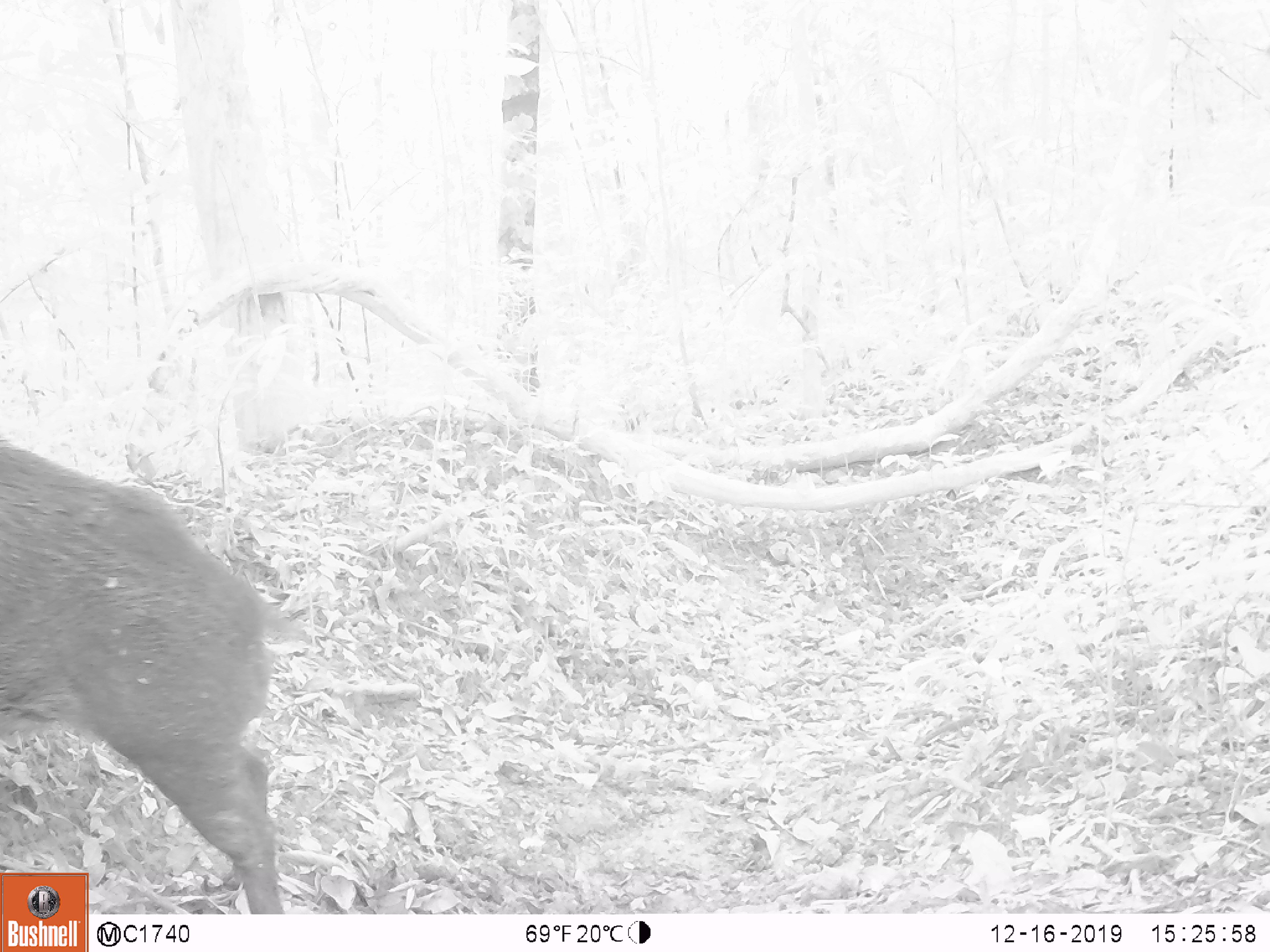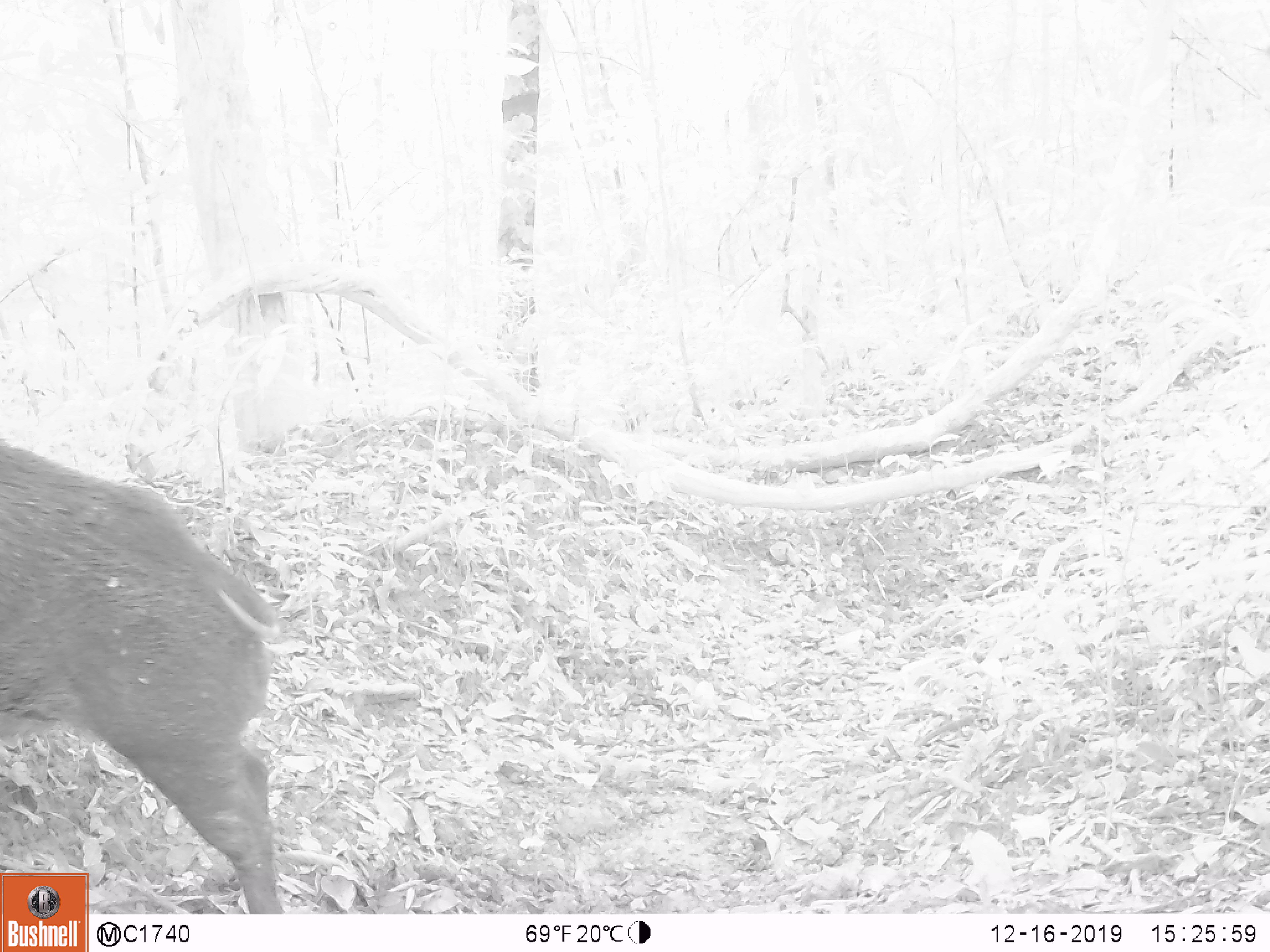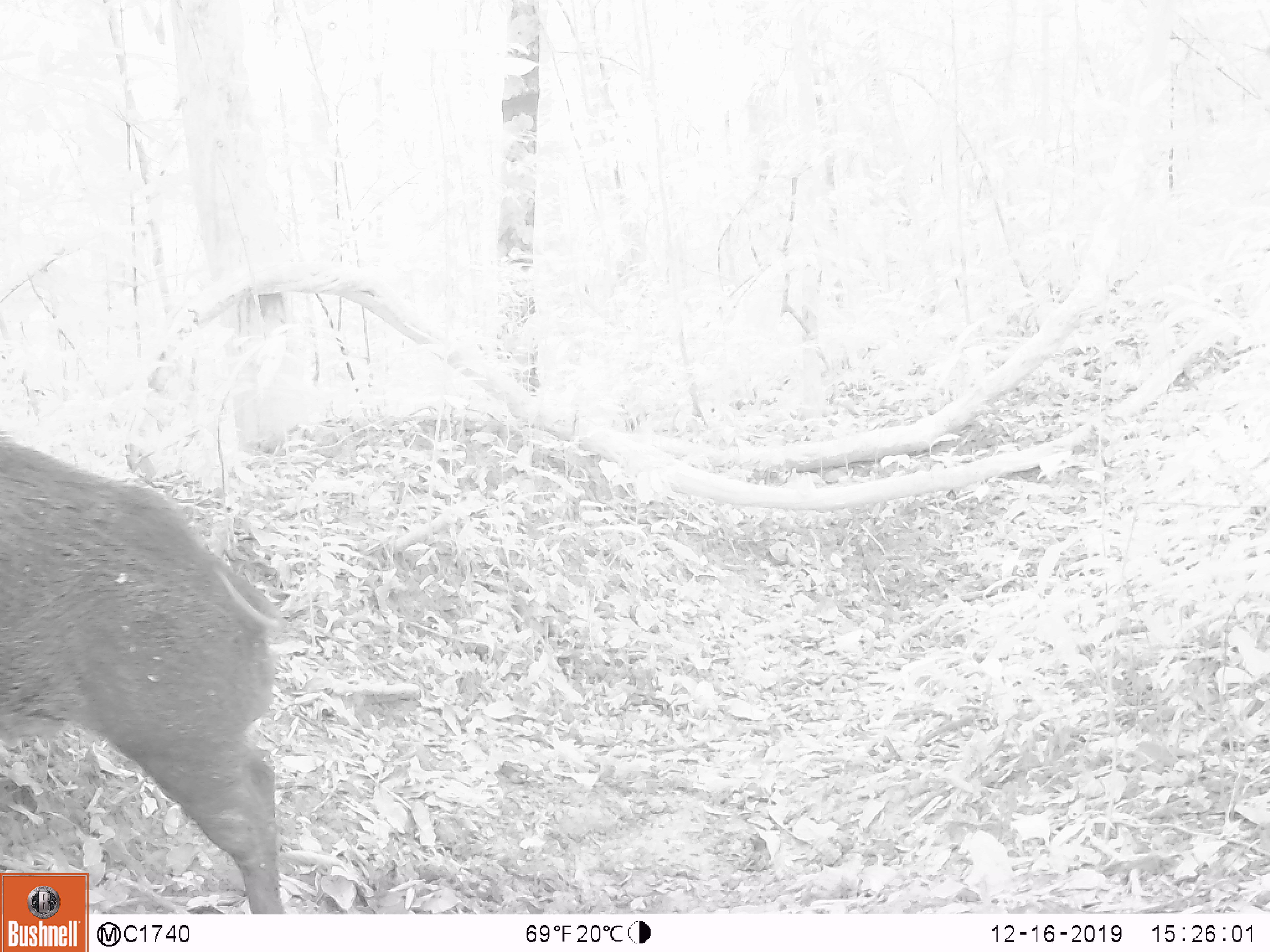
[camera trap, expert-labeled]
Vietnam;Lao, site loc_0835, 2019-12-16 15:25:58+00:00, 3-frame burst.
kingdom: Animalia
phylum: Chordata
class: Mammalia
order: Artiodactyla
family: Suidae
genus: Sus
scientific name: Sus scrofa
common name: eurasian wild pig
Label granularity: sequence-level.